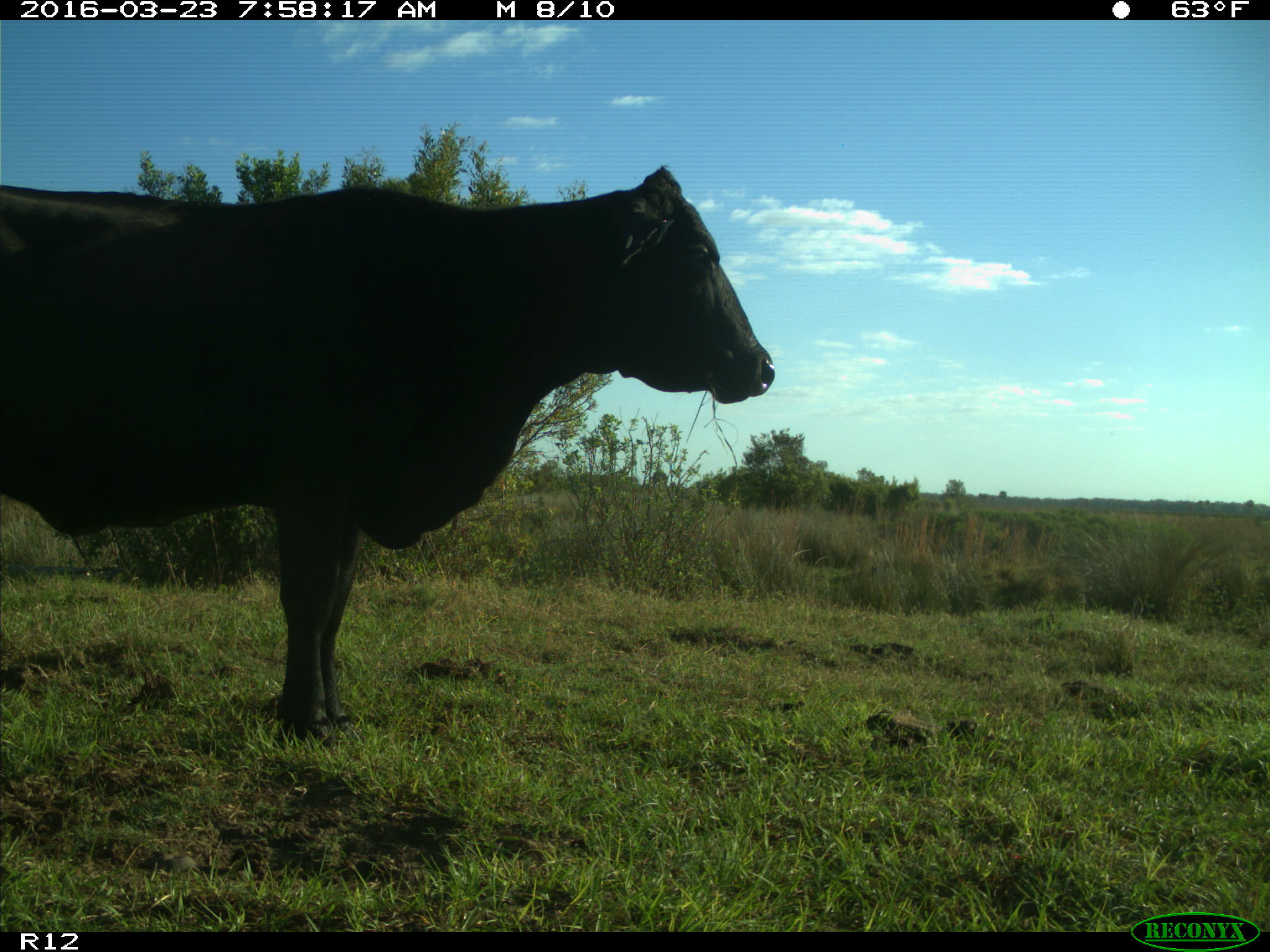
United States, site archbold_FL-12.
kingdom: Animalia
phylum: Chordata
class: Mammalia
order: Artiodactyla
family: Bovidae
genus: Bos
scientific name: Bos taurus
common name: domestic cow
Bos taurus (domestic cow).